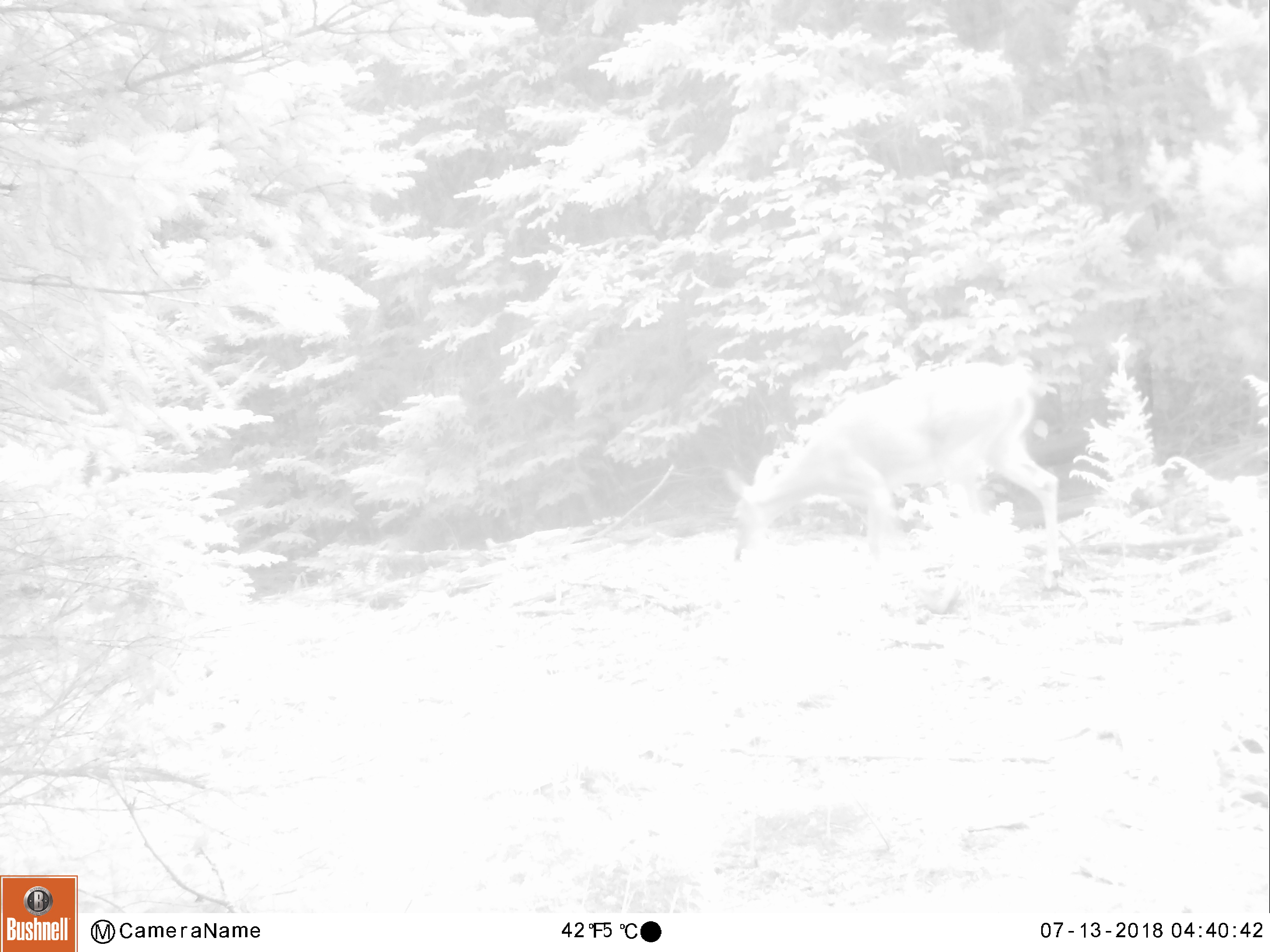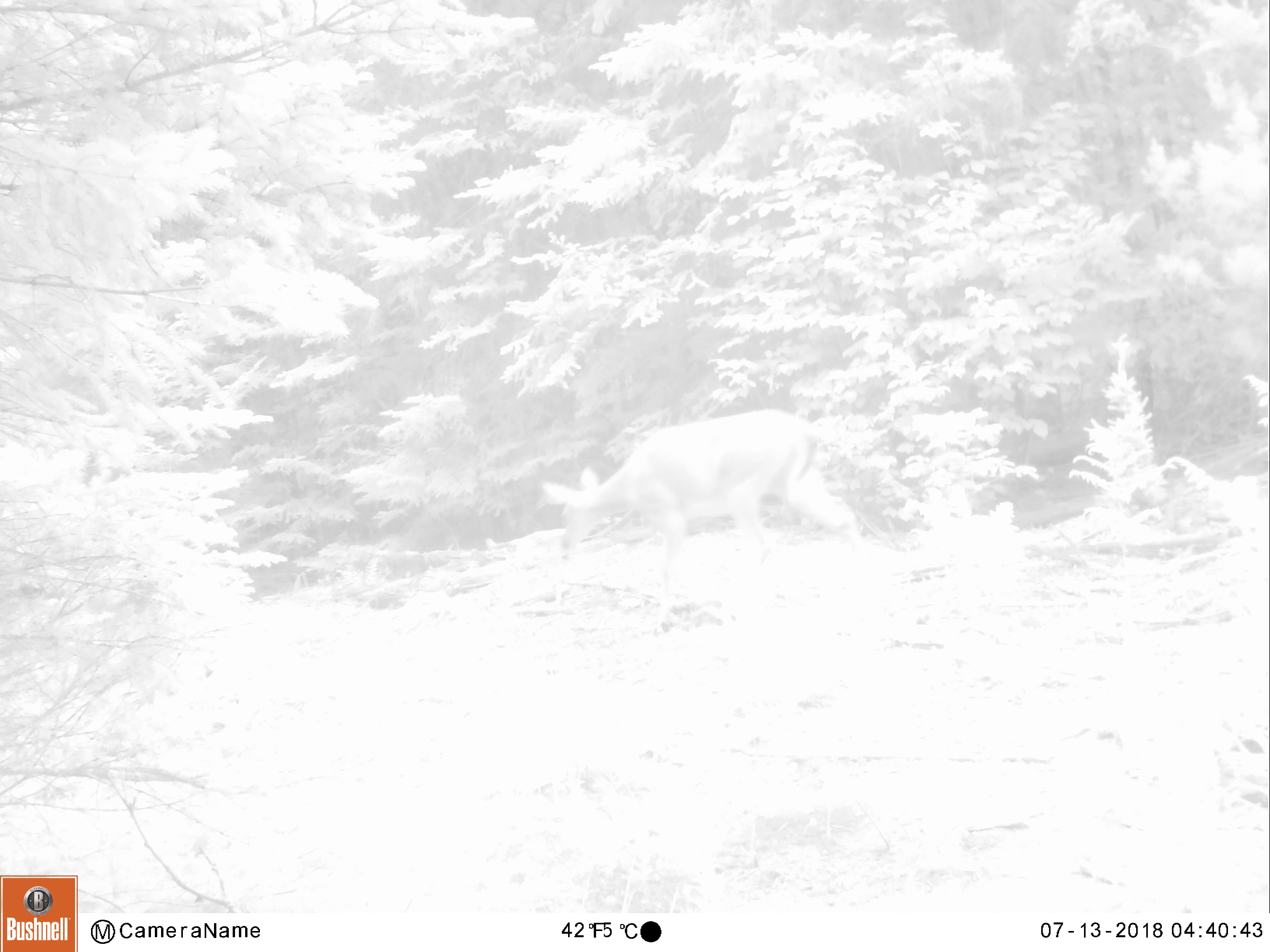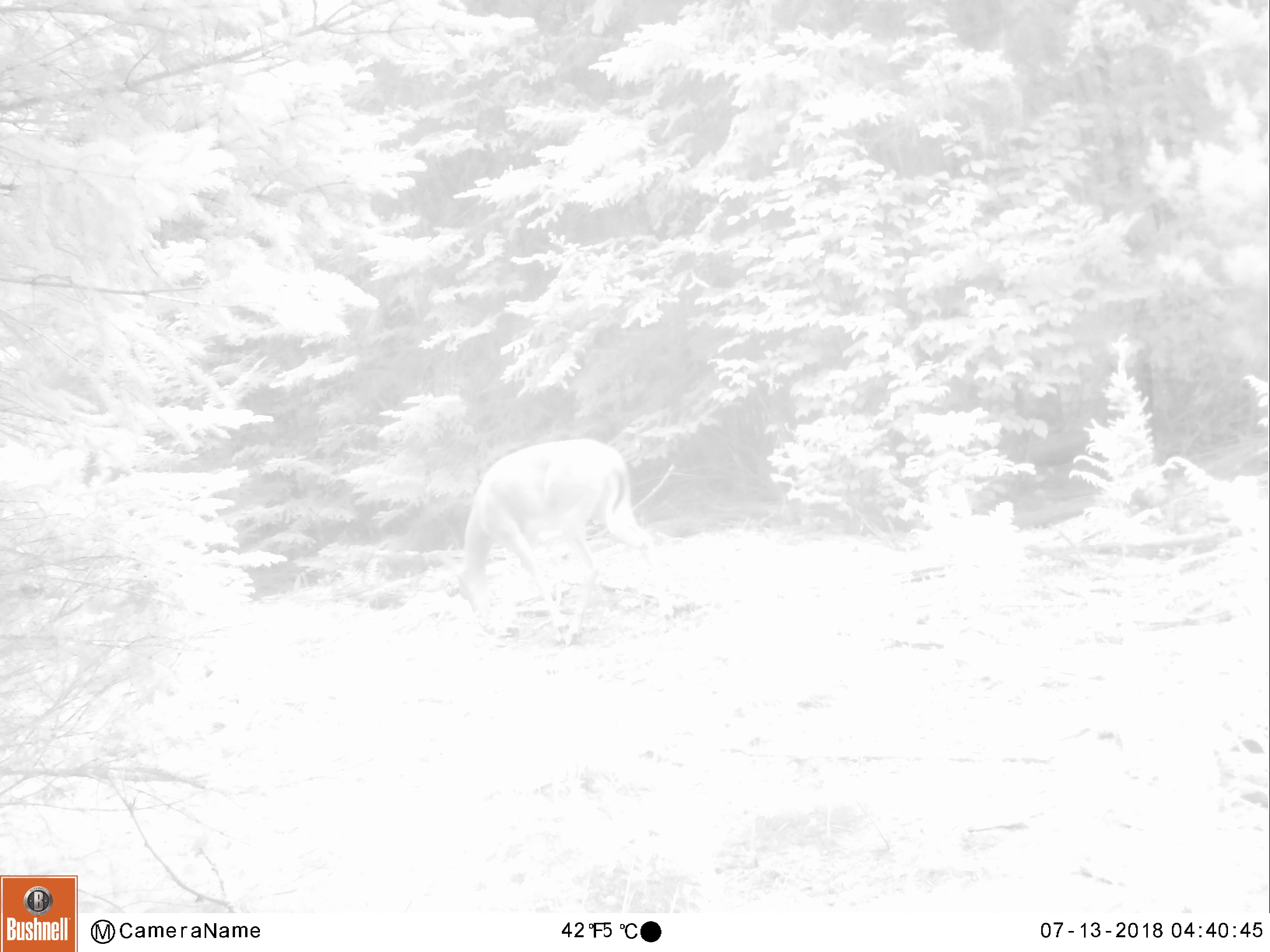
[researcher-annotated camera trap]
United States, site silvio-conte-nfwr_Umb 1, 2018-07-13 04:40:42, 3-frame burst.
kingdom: Animalia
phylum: Chordata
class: Mammalia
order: Artiodactyla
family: Cervidae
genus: Odocoileus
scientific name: Odocoileus virginianus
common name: white-tailed deer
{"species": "white-tailed deer (Odocoileus virginianus)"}